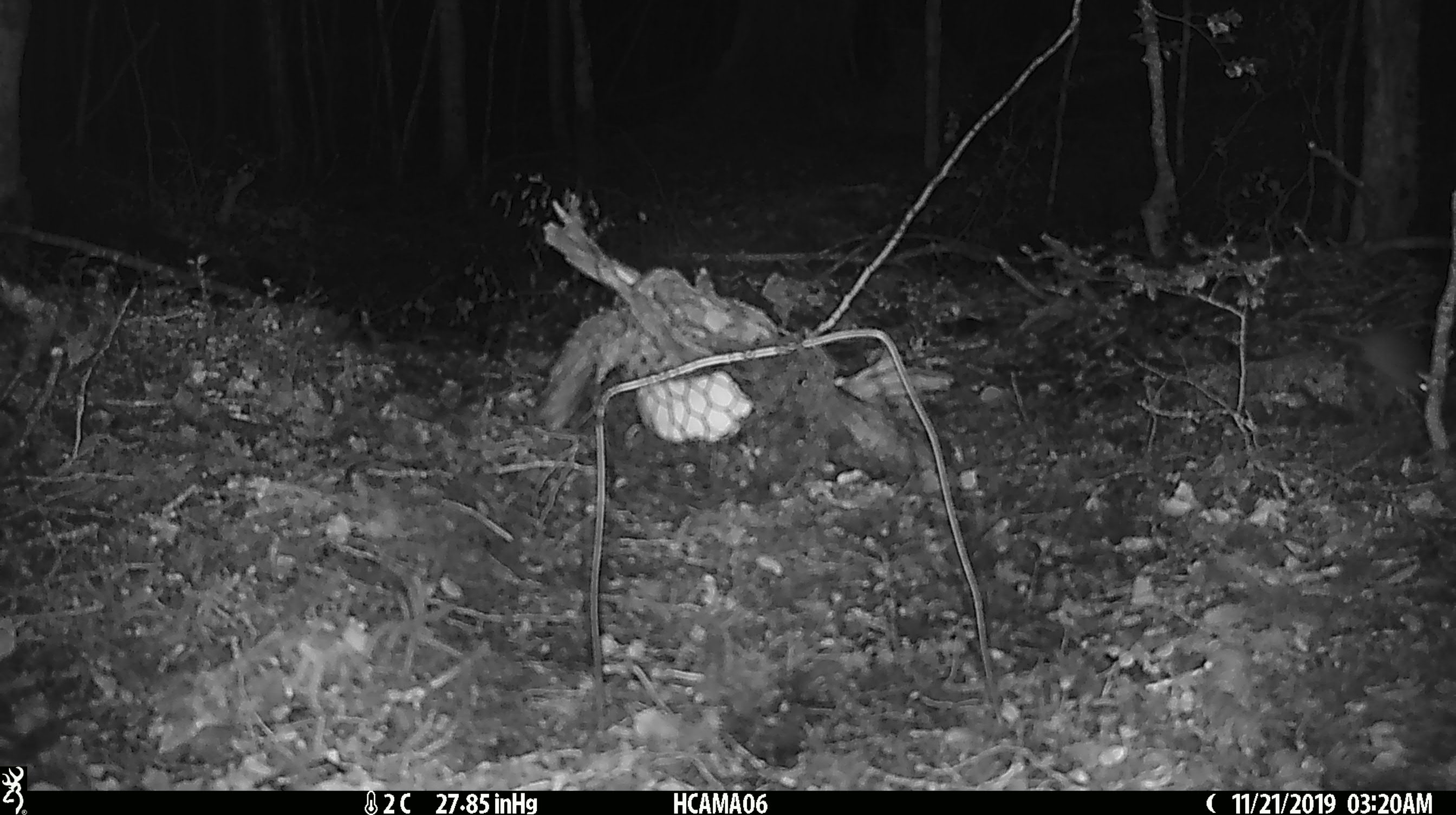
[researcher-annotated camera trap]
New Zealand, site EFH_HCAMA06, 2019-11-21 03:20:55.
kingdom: Animalia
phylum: Chordata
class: Mammalia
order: Rodentia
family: Muridae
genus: Mus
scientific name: Mus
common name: mouse